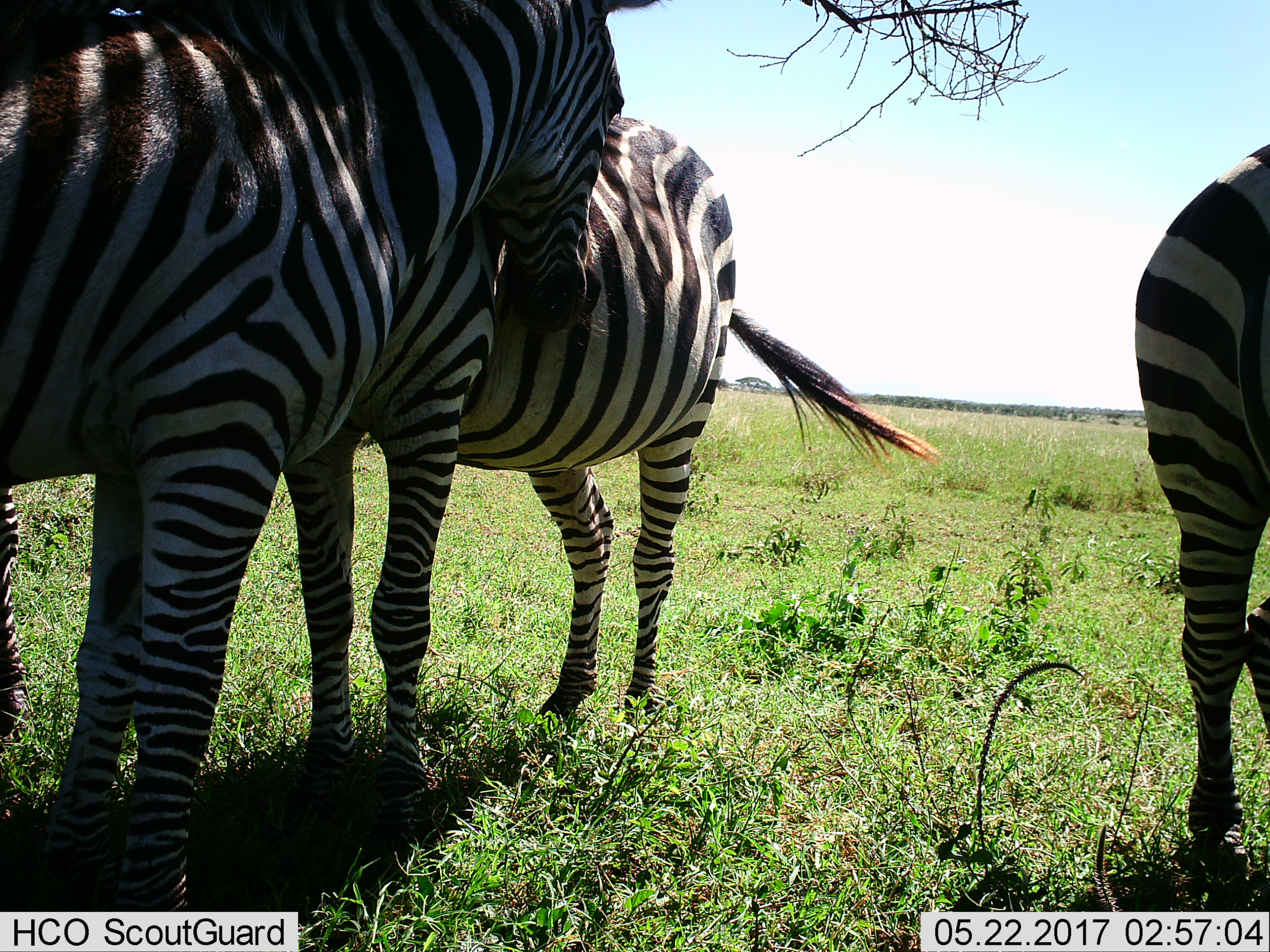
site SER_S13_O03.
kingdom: Animalia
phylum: Chordata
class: Mammalia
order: Perissodactyla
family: Equidae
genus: Equus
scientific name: Equus quagga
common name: plains zebra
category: zebraplains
Zebraplains (plains zebra) (Equus quagga), count 3. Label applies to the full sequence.